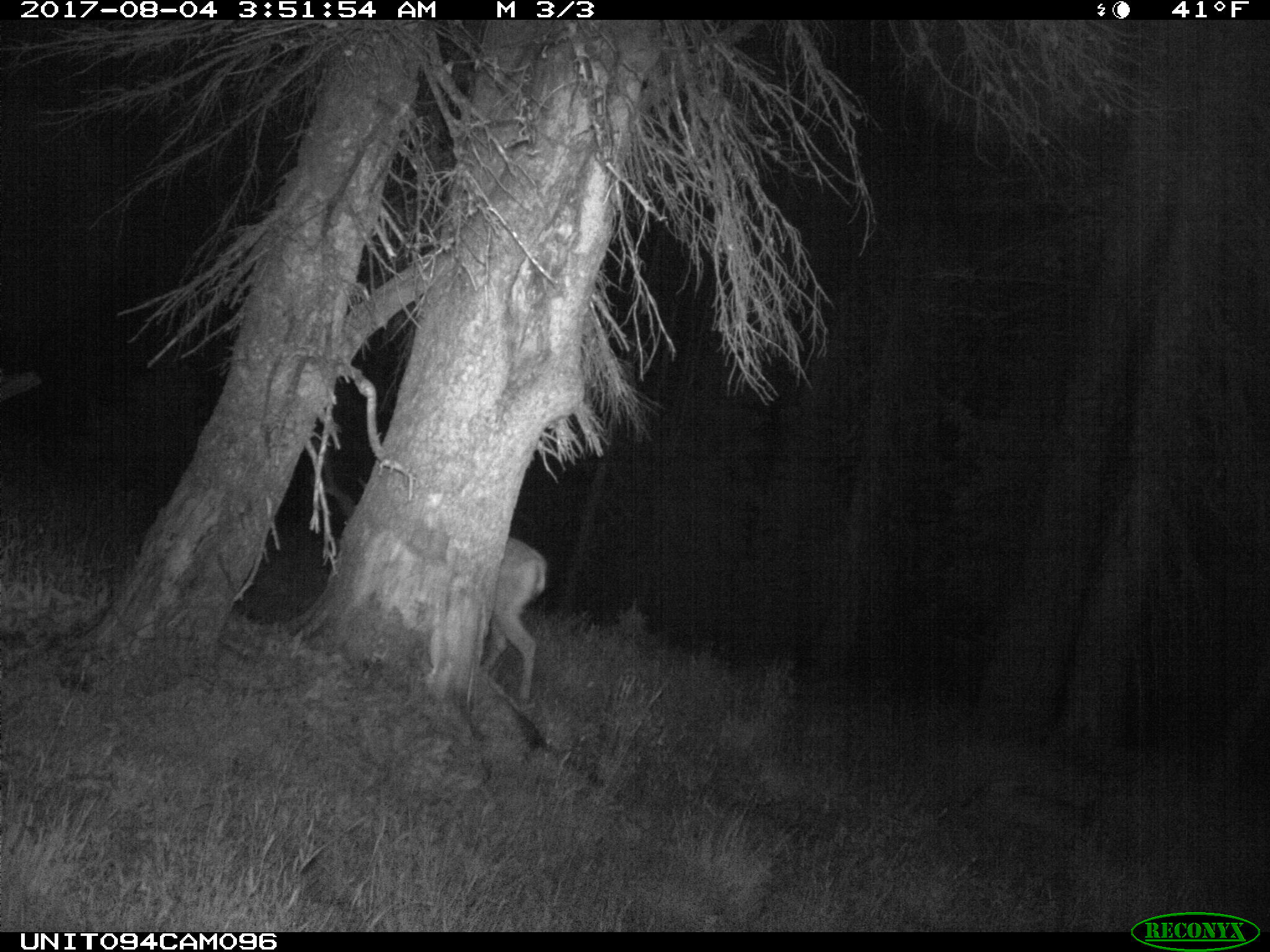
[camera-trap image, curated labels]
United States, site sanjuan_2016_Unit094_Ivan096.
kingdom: Animalia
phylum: Chordata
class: Mammalia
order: Artiodactyla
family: Cervidae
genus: Odocoileus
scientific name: Odocoileus hemionus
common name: mule deer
Odocoileus hemionus (mule deer).